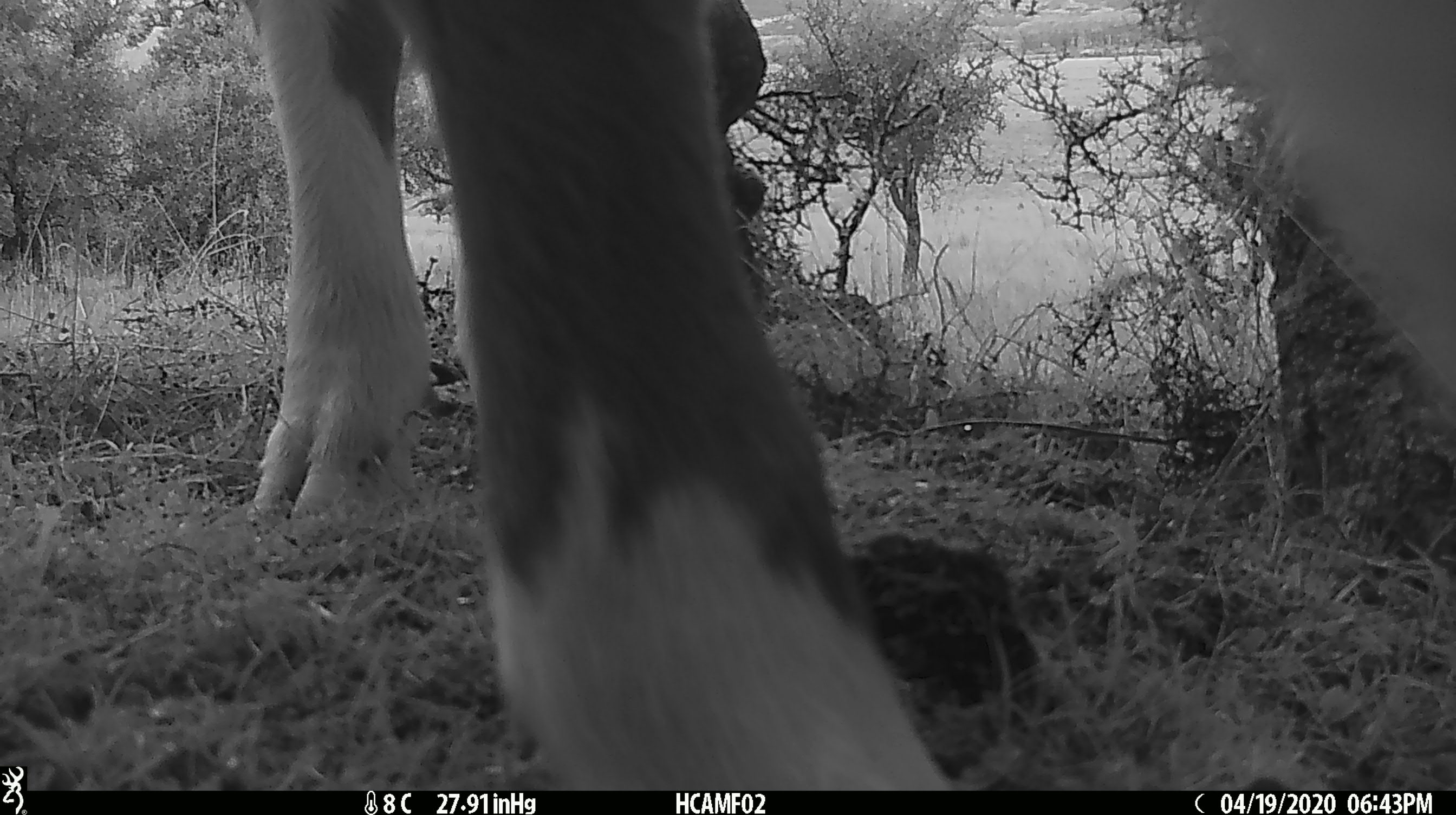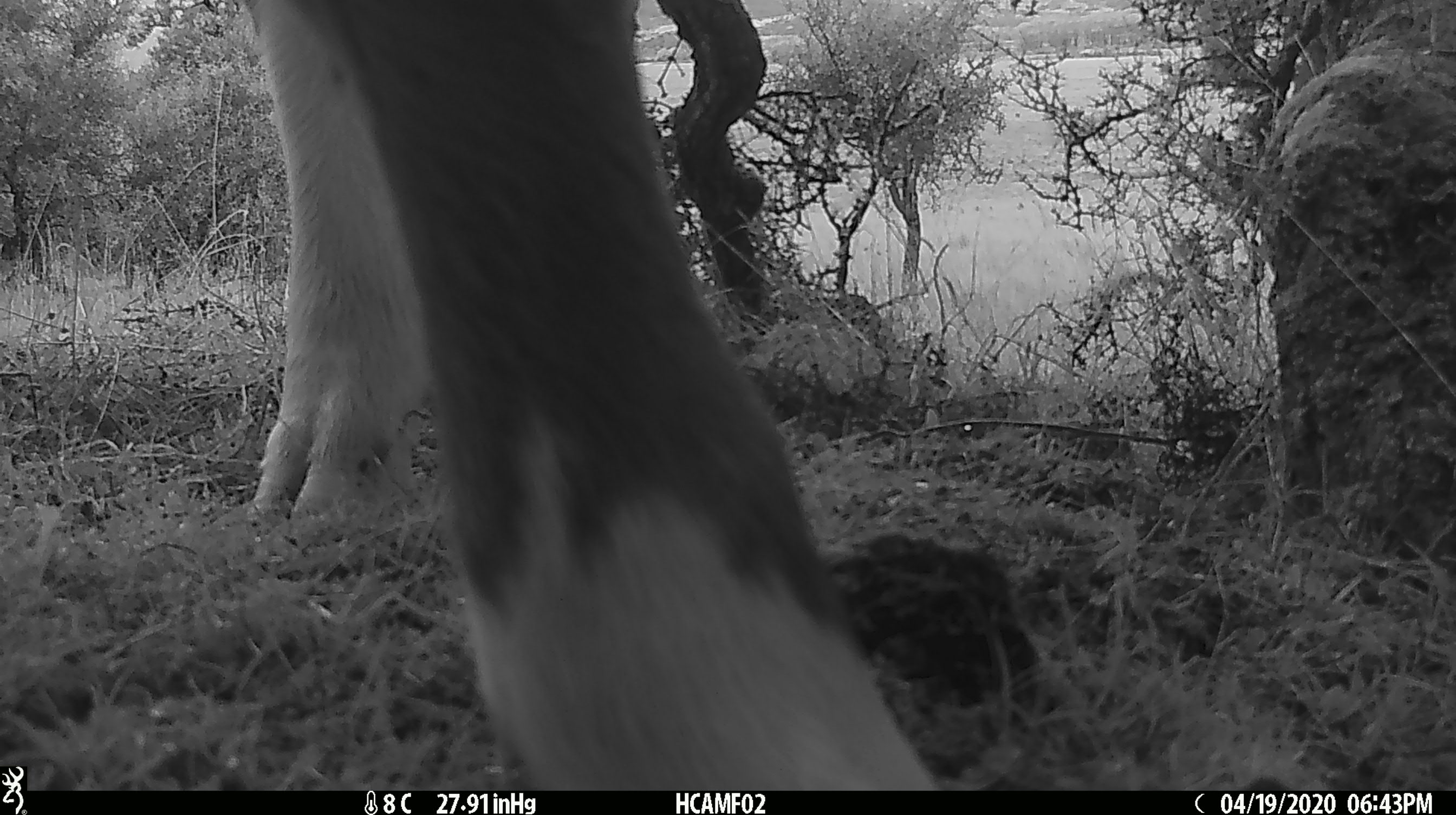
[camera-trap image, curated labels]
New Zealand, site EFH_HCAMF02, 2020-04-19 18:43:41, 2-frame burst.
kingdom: Animalia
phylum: Chordata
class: Mammalia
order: Artiodactyla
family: Bovidae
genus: Bos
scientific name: Bos taurus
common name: domestic cow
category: cow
Cow (domestic cow) (Bos taurus).